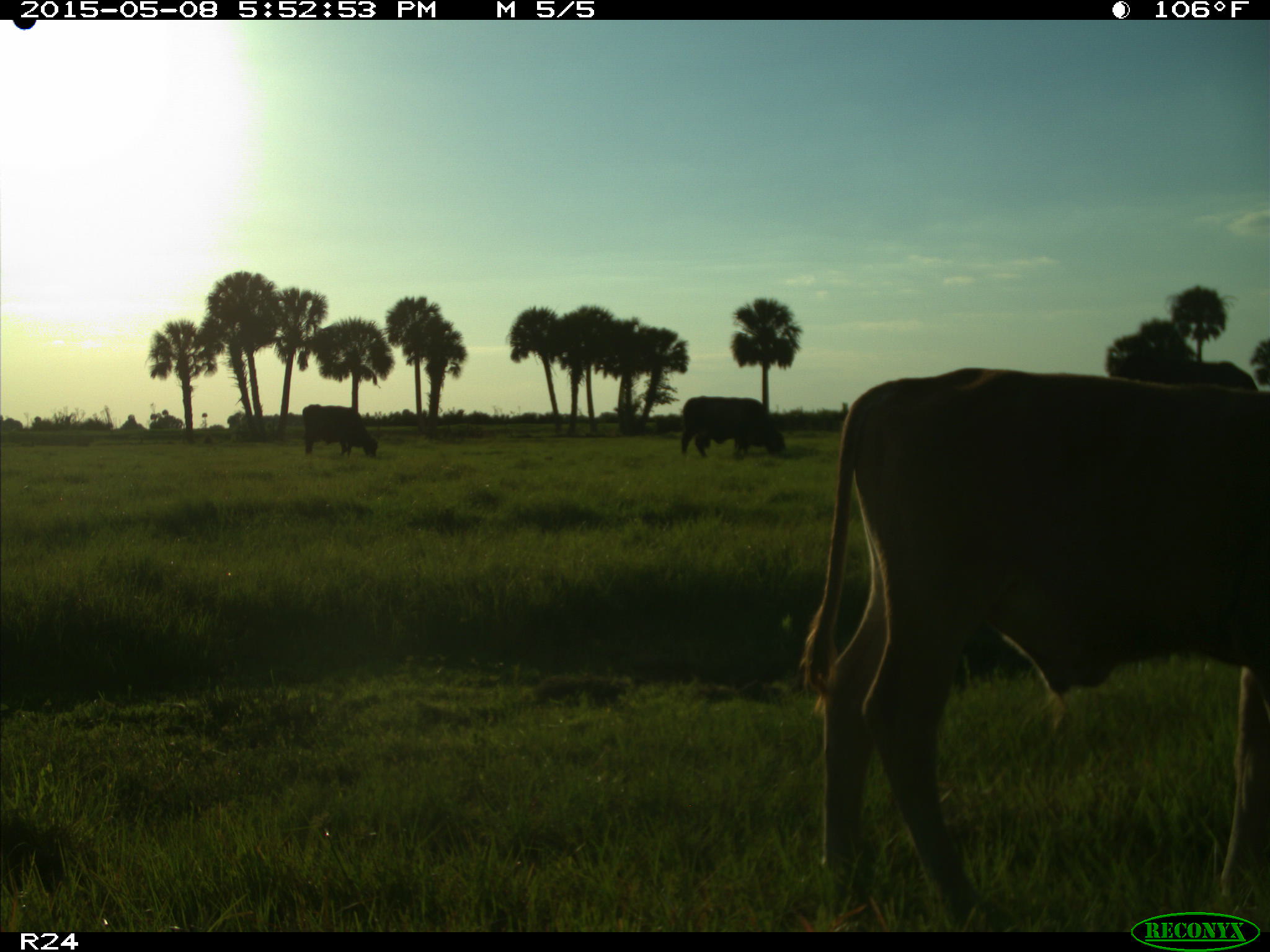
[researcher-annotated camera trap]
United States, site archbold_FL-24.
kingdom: Animalia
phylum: Chordata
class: Mammalia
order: Artiodactyla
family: Bovidae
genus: Bos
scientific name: Bos taurus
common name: domestic cow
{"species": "Bos taurus (domestic cow)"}